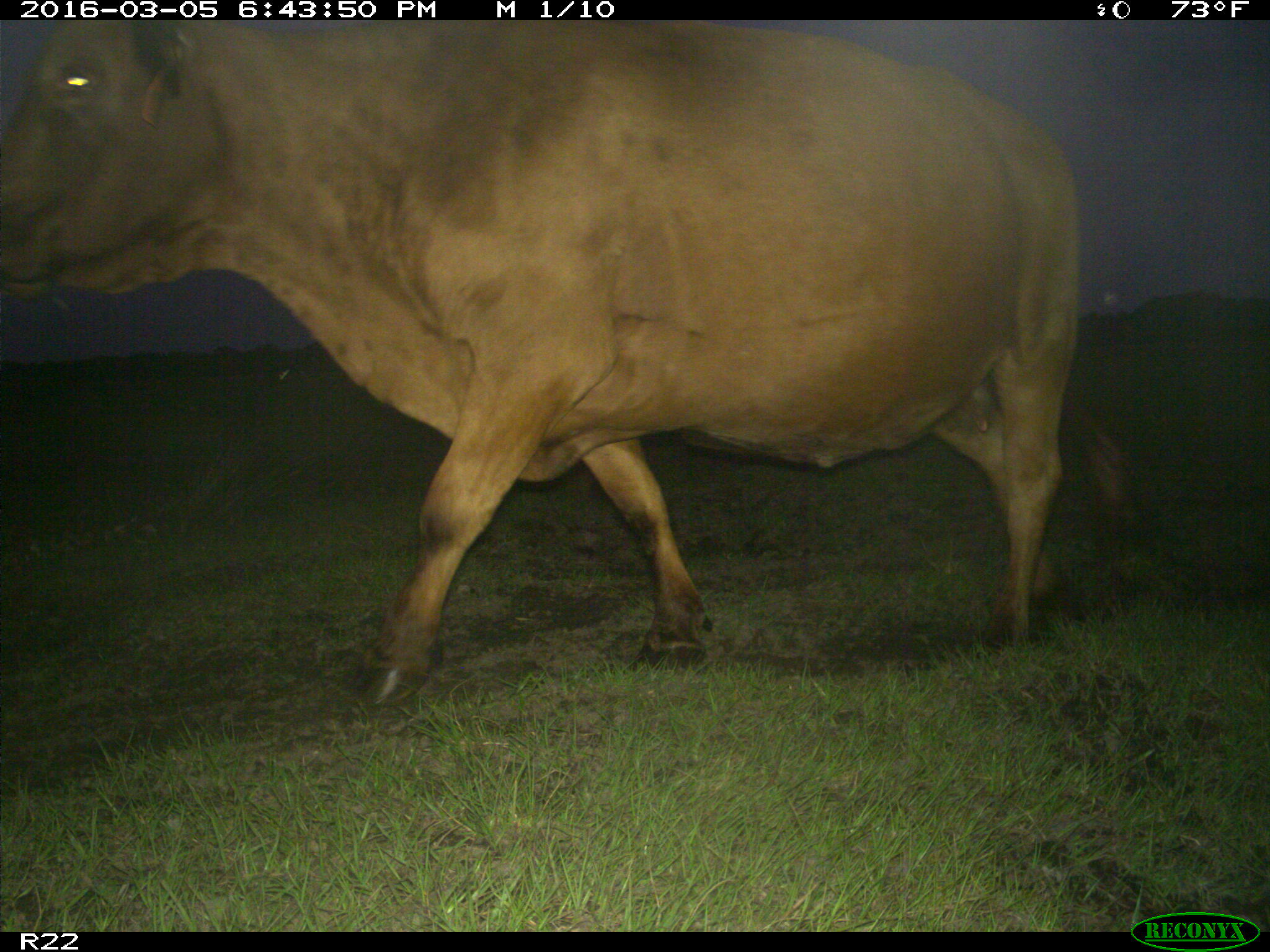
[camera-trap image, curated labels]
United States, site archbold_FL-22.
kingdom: Animalia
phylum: Chordata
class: Mammalia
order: Artiodactyla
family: Bovidae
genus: Bos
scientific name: Bos taurus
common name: domestic cow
Bos taurus (domestic cow).